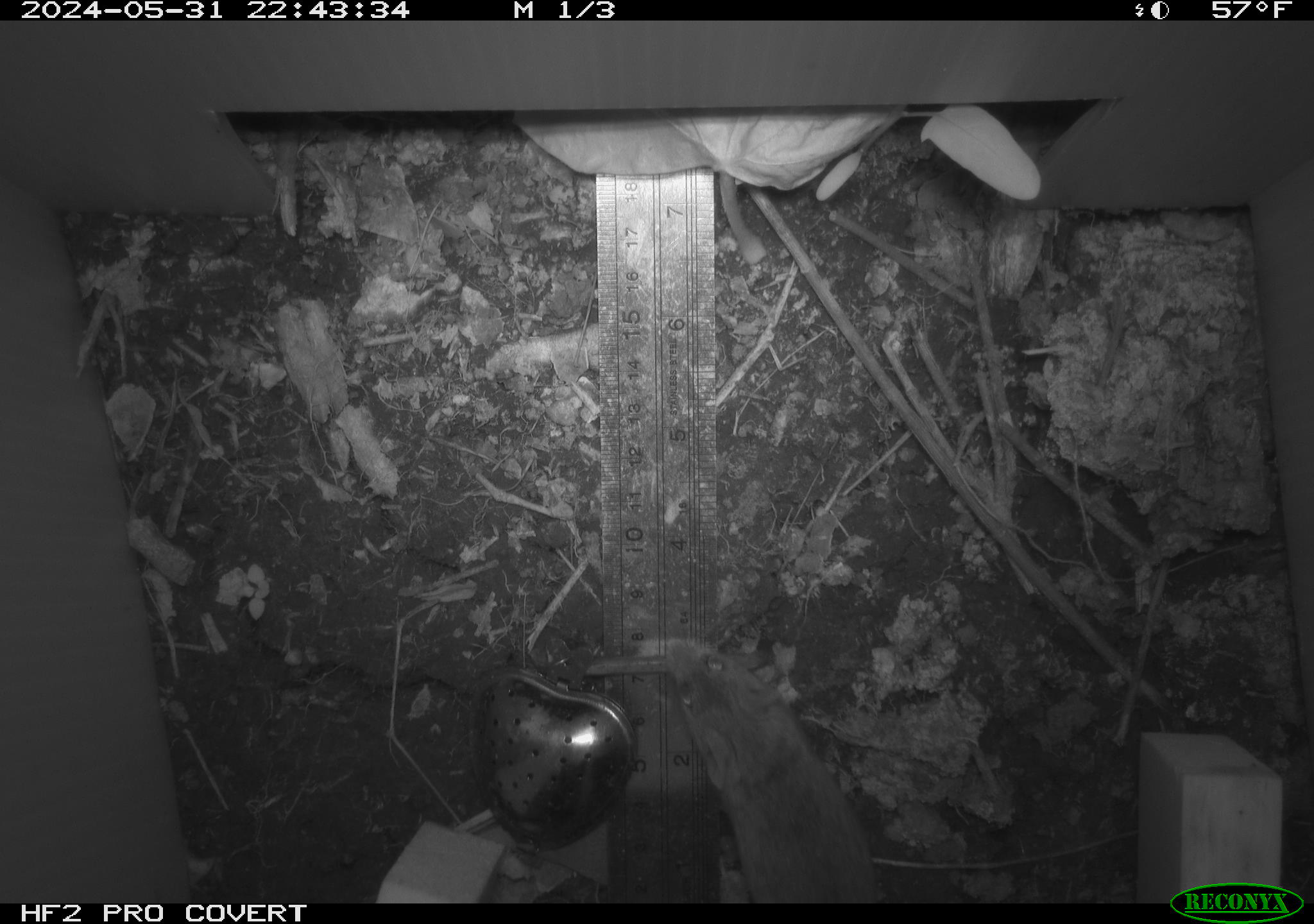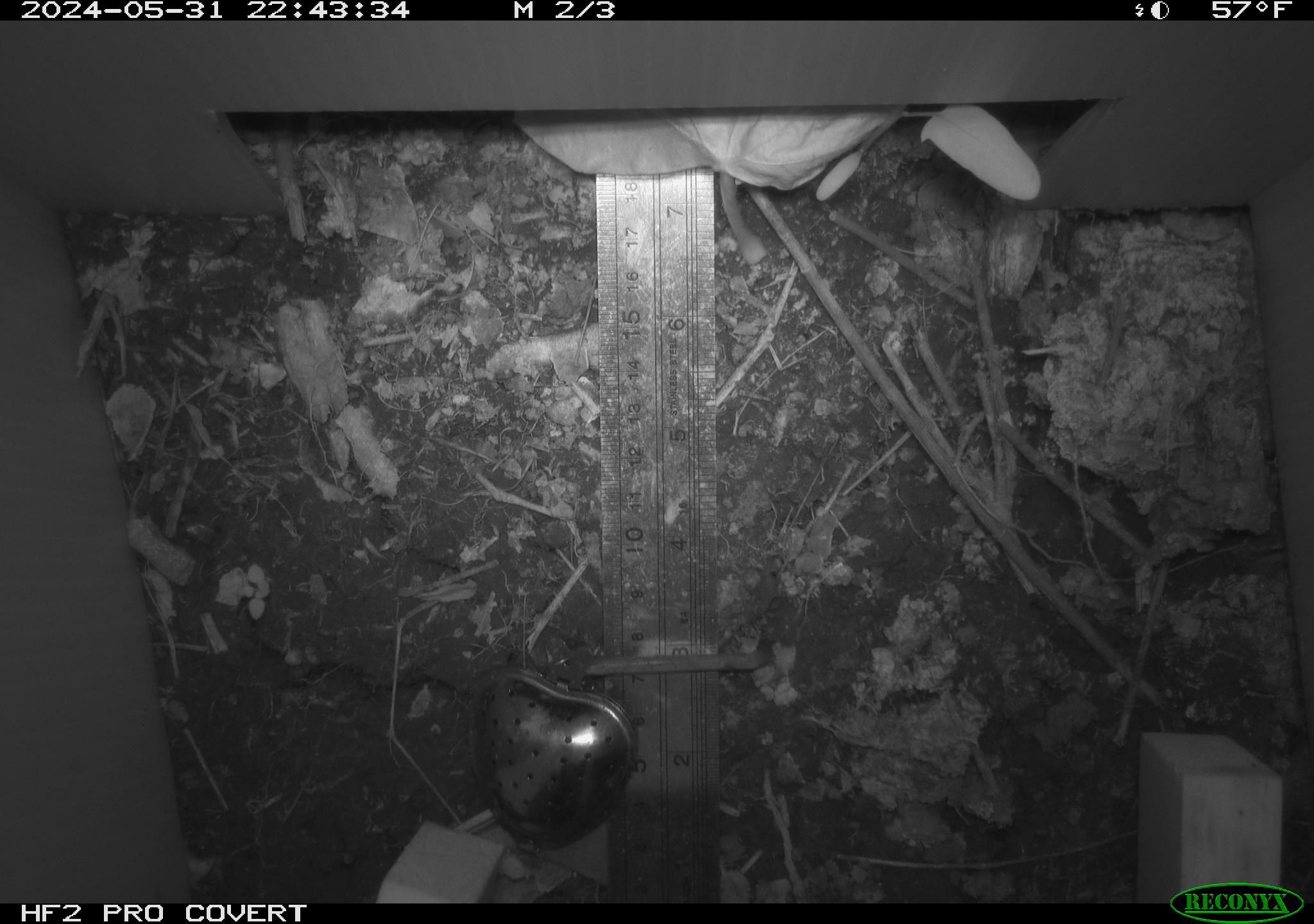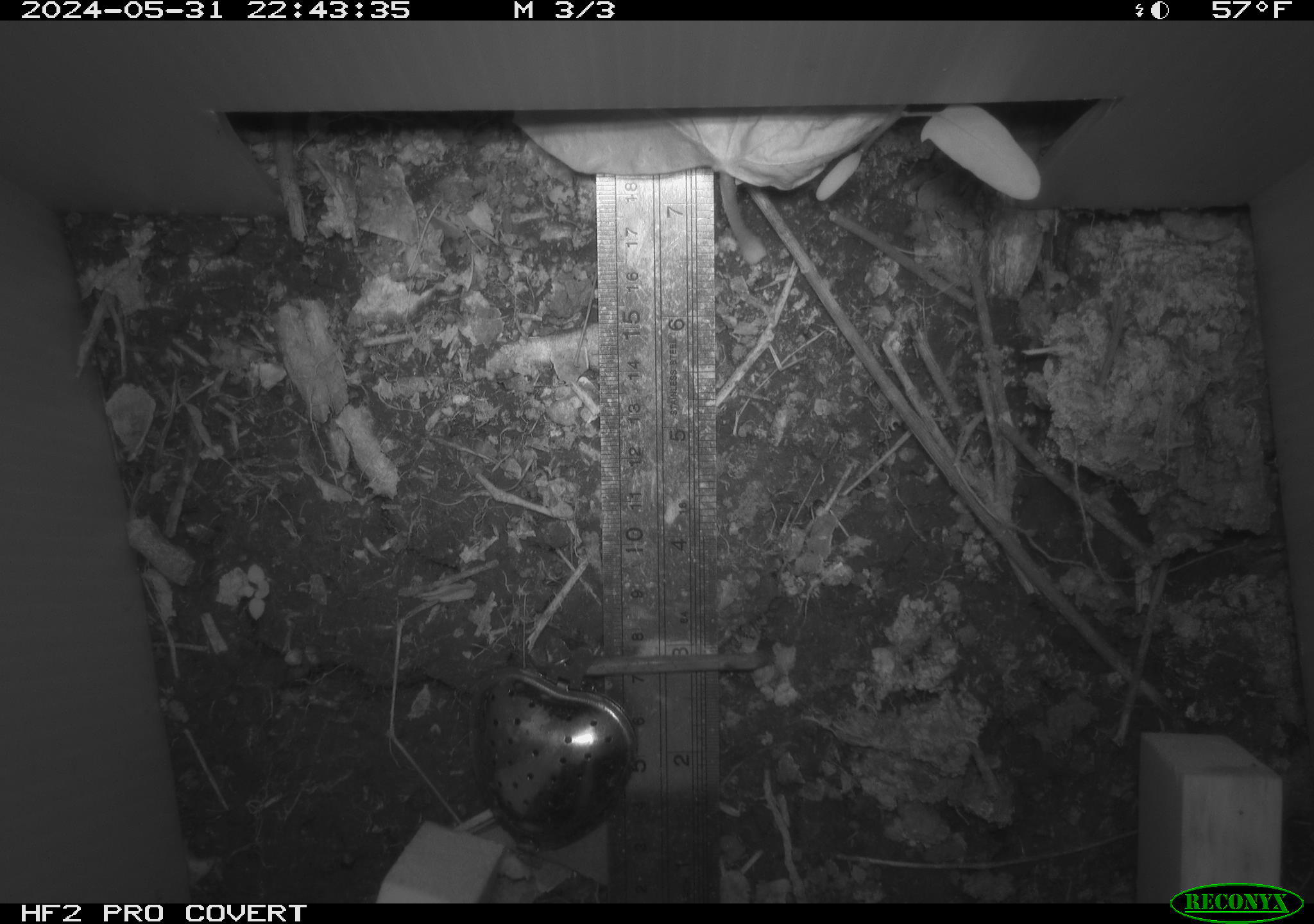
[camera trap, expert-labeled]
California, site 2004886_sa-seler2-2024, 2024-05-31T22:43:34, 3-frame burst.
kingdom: Animalia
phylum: Chordata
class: Mammalia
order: Rodentia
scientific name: Rodentia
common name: mouse species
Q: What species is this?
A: Mouse species (Rodentia).